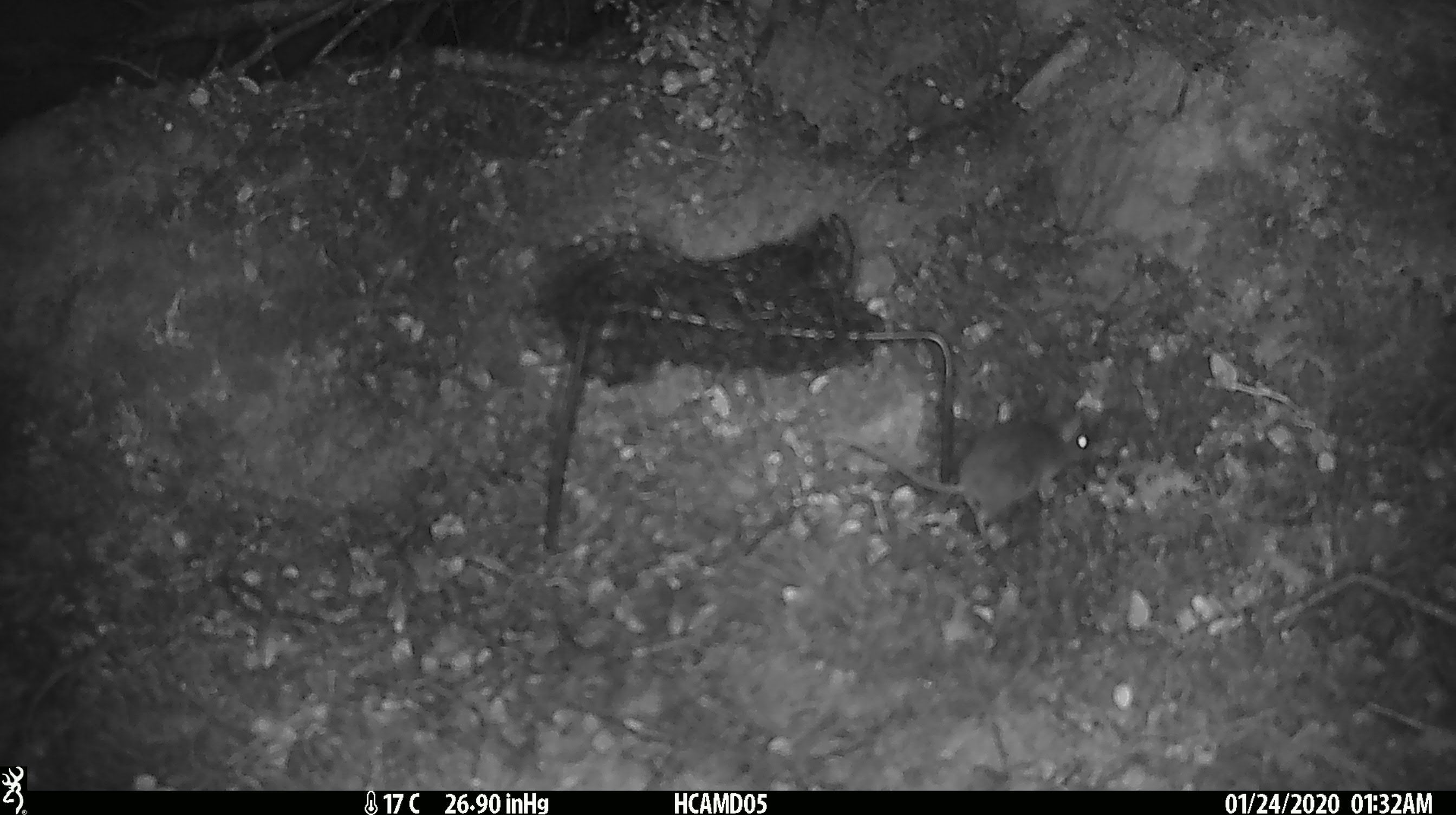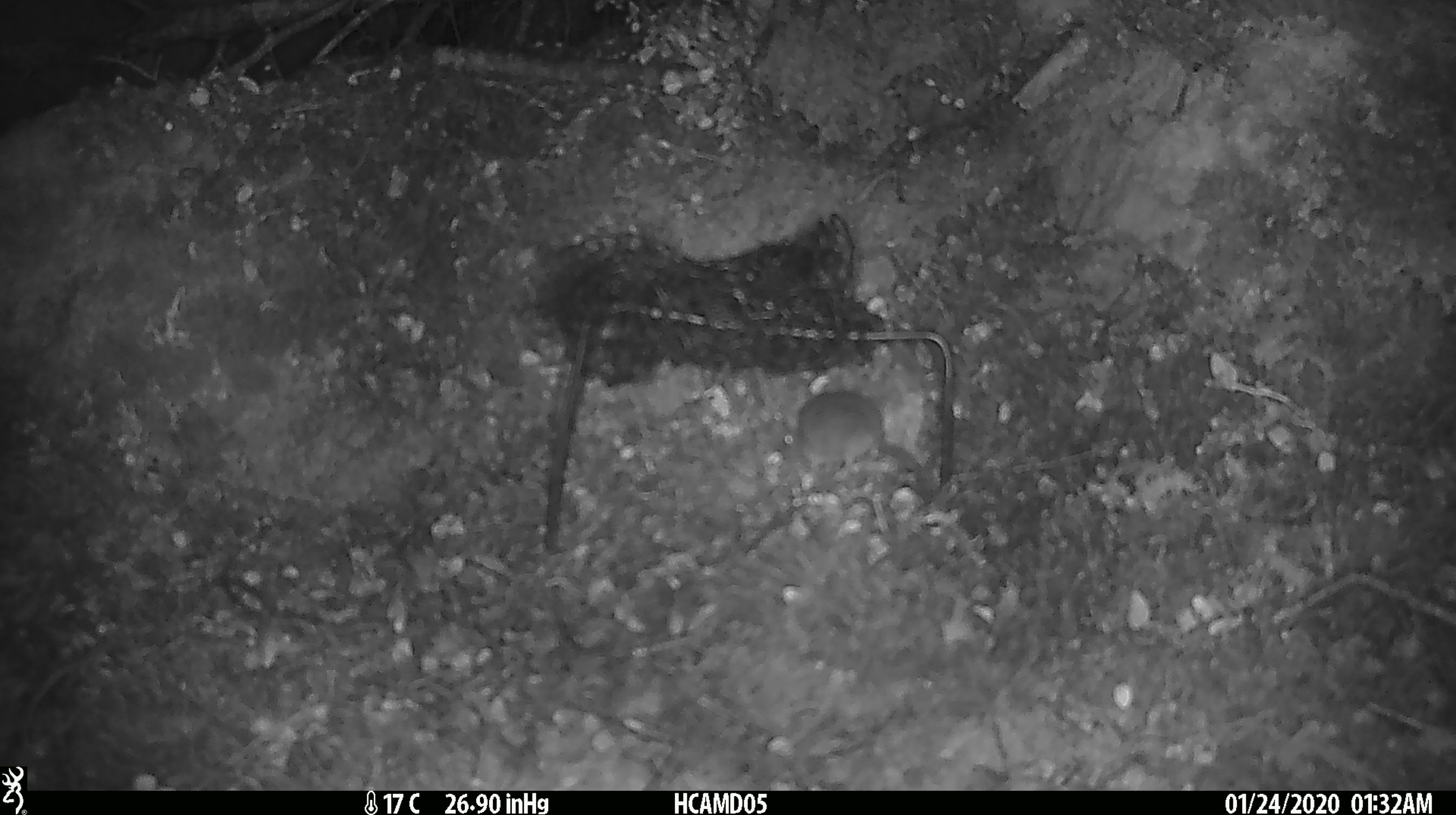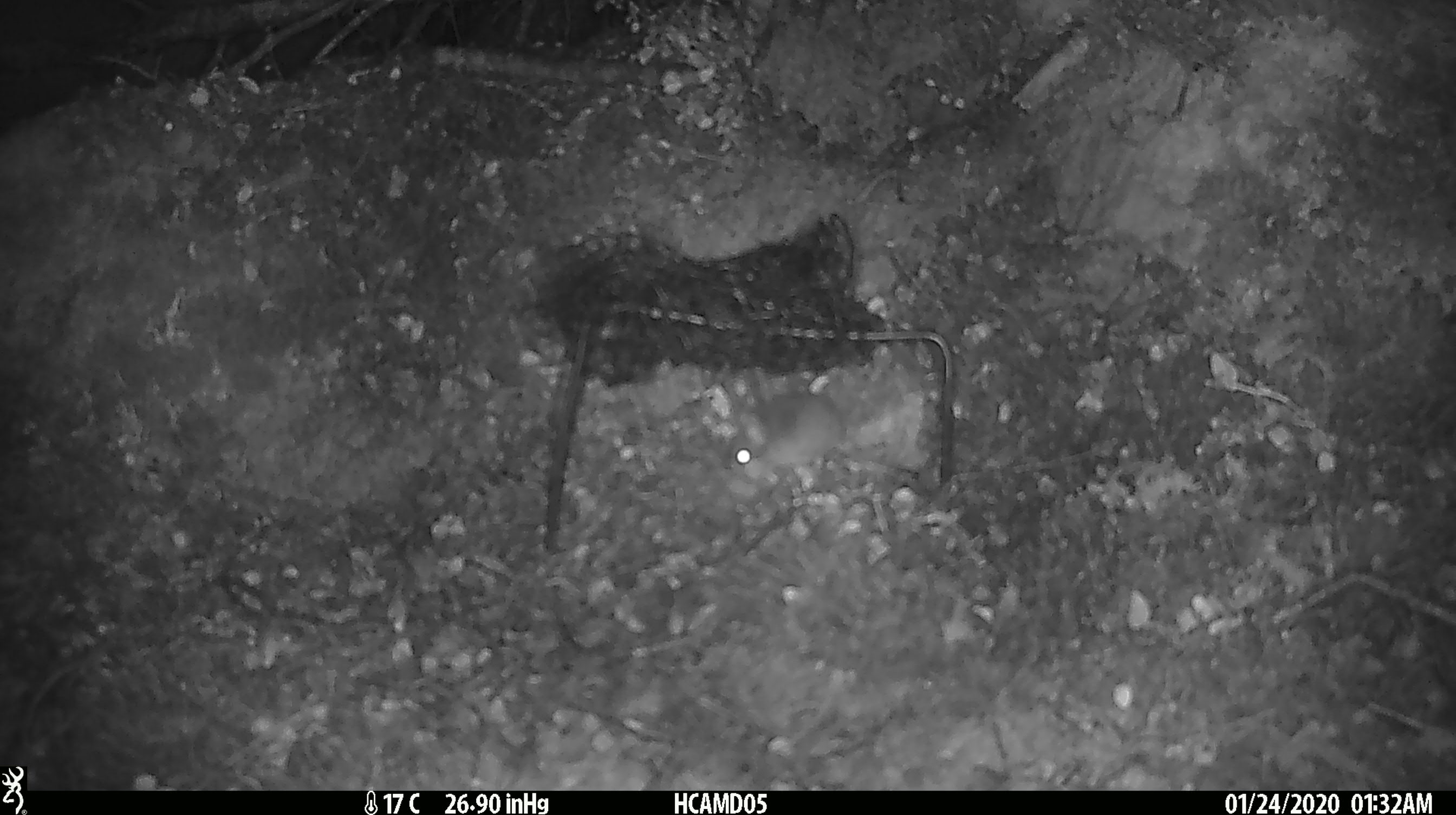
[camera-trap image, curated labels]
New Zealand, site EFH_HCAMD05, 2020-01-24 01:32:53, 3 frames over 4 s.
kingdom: Animalia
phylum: Chordata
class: Mammalia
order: Rodentia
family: Muridae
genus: Mus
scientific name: Mus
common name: mouse